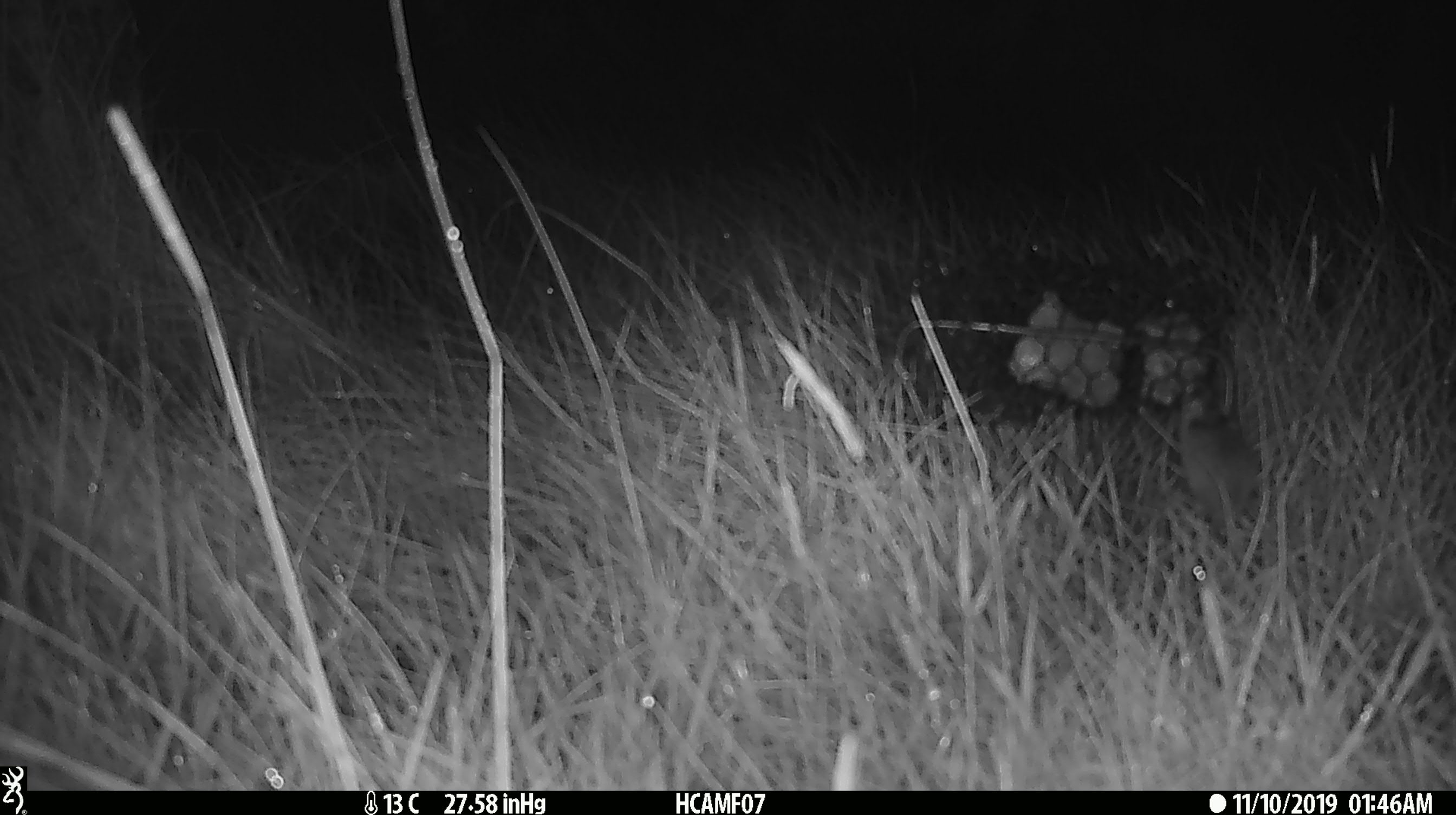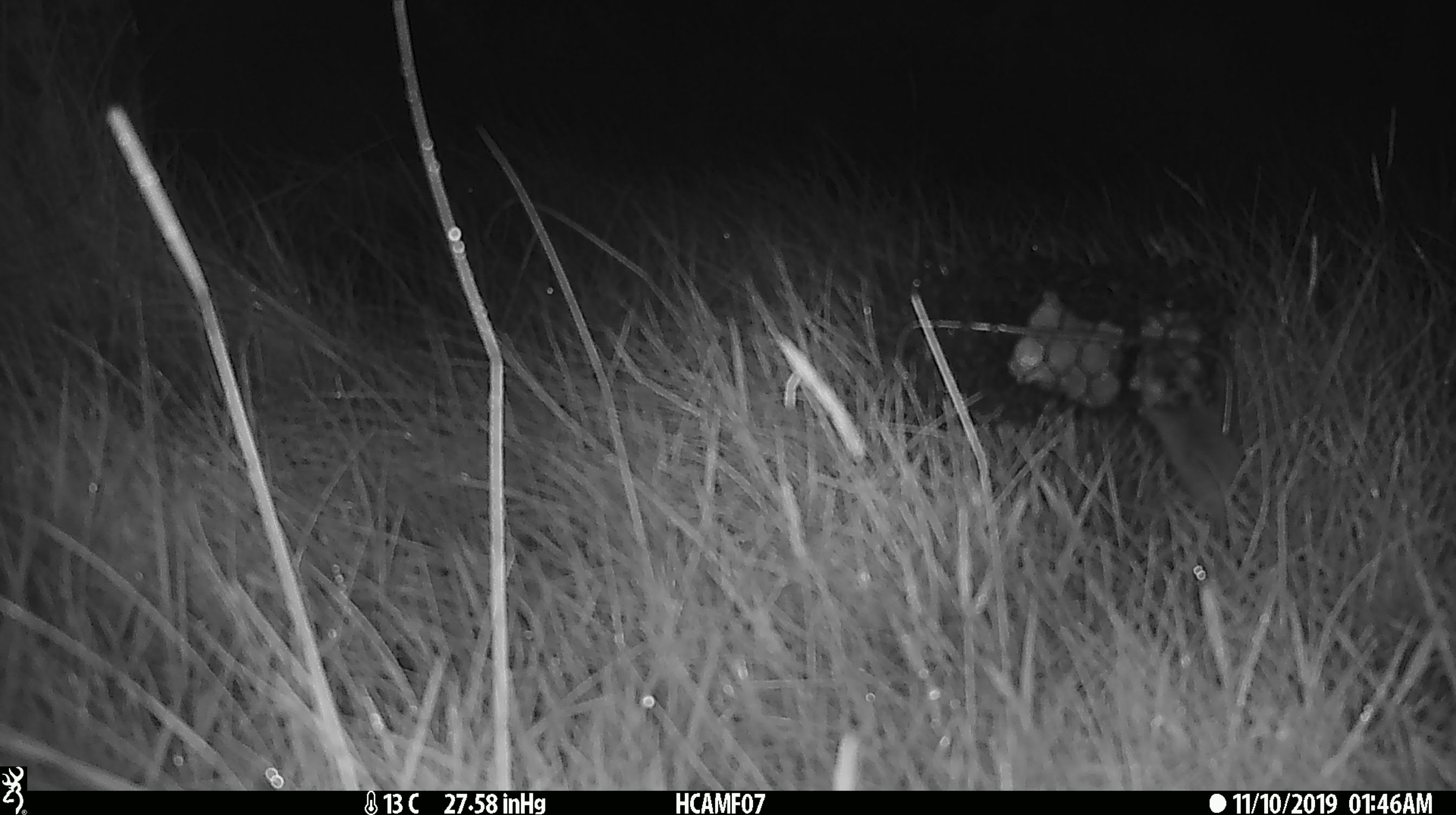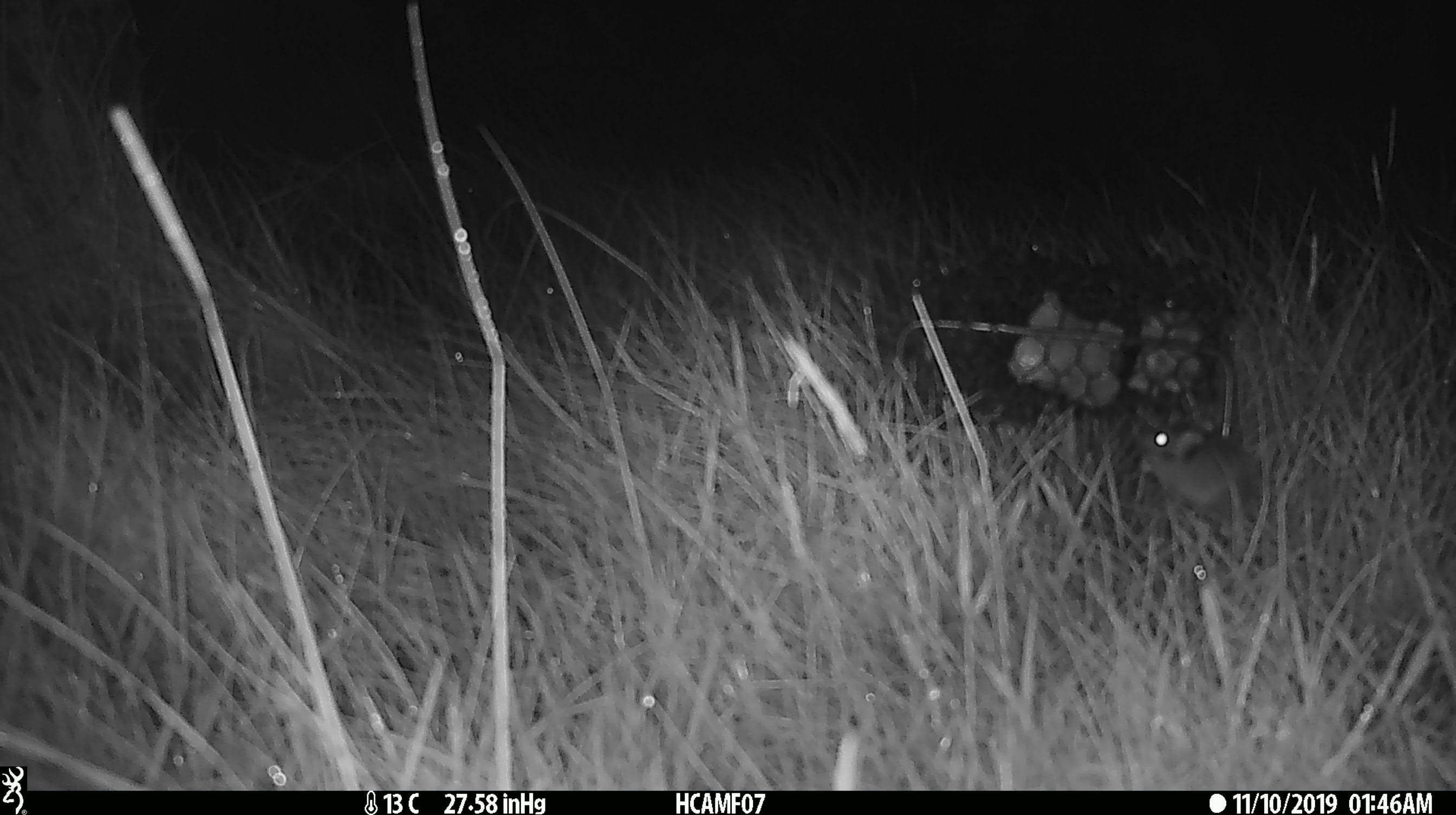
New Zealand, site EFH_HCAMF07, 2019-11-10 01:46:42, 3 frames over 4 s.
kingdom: Animalia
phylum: Chordata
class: Mammalia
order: Rodentia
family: Muridae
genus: Mus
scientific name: Mus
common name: mouse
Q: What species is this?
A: Mouse (Mus).